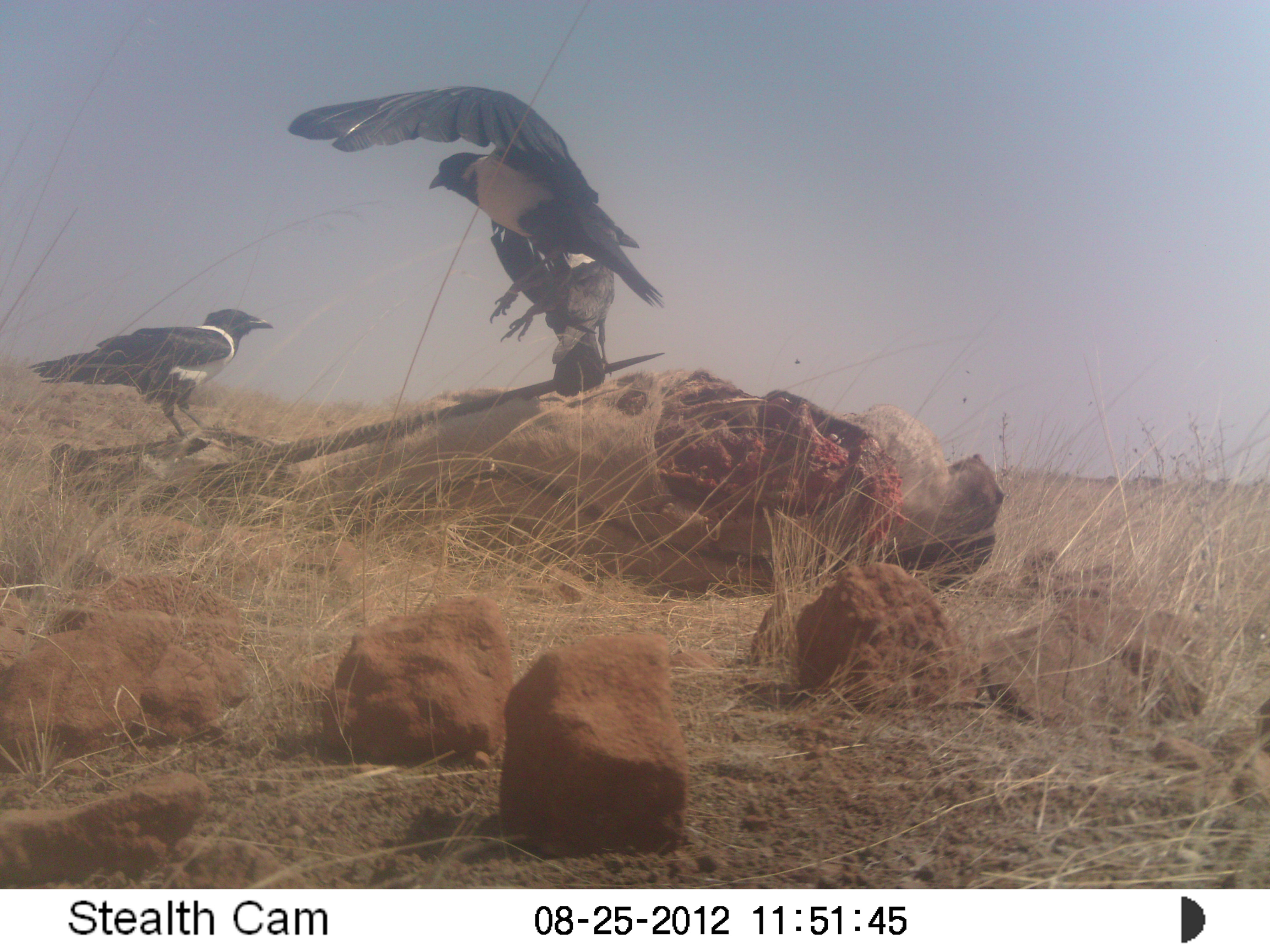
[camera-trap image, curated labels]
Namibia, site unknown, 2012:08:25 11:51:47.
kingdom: Animalia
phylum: Chordata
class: Aves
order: Passeriformes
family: Corvidae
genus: Corvus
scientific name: Corvus albus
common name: pied crow